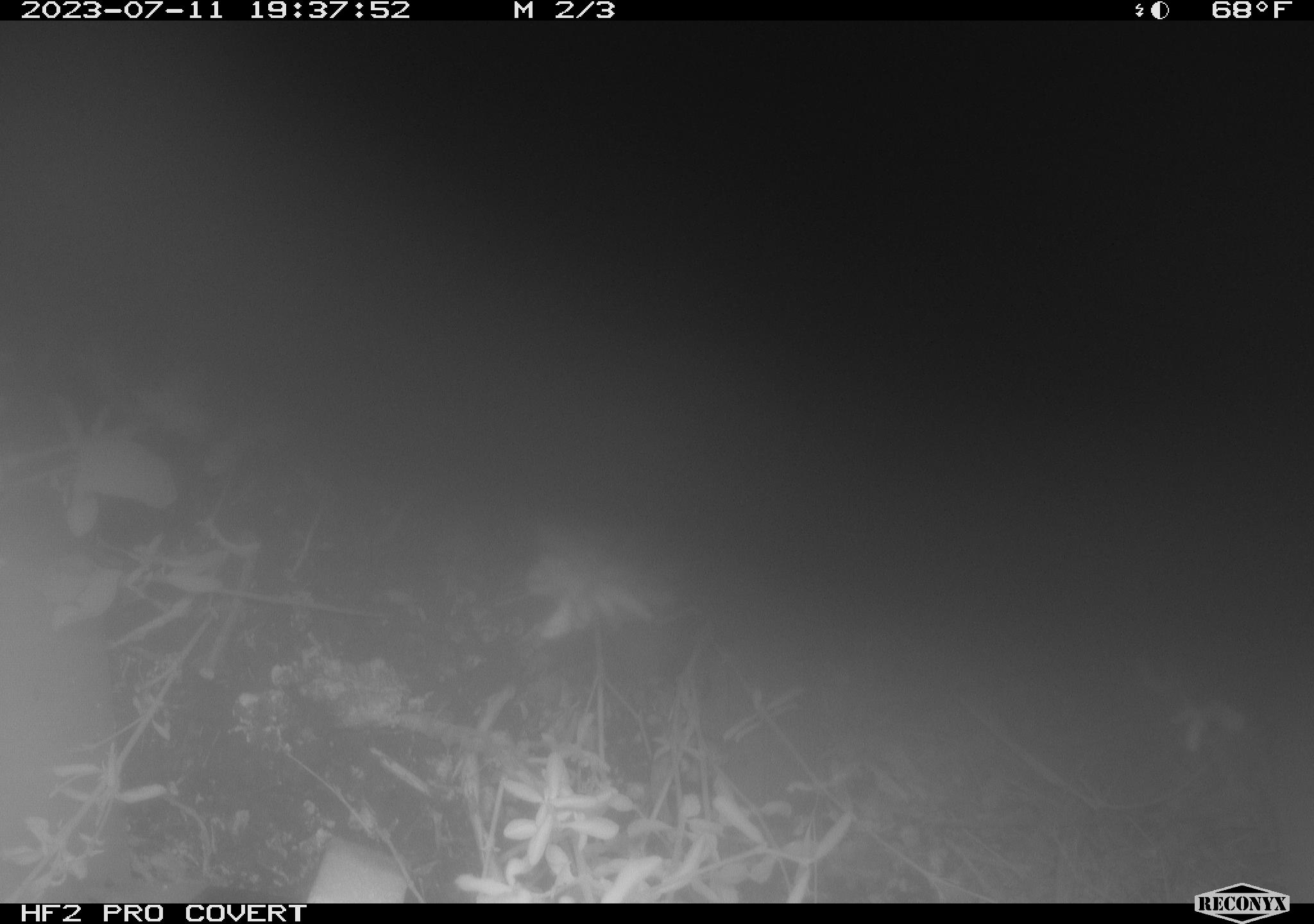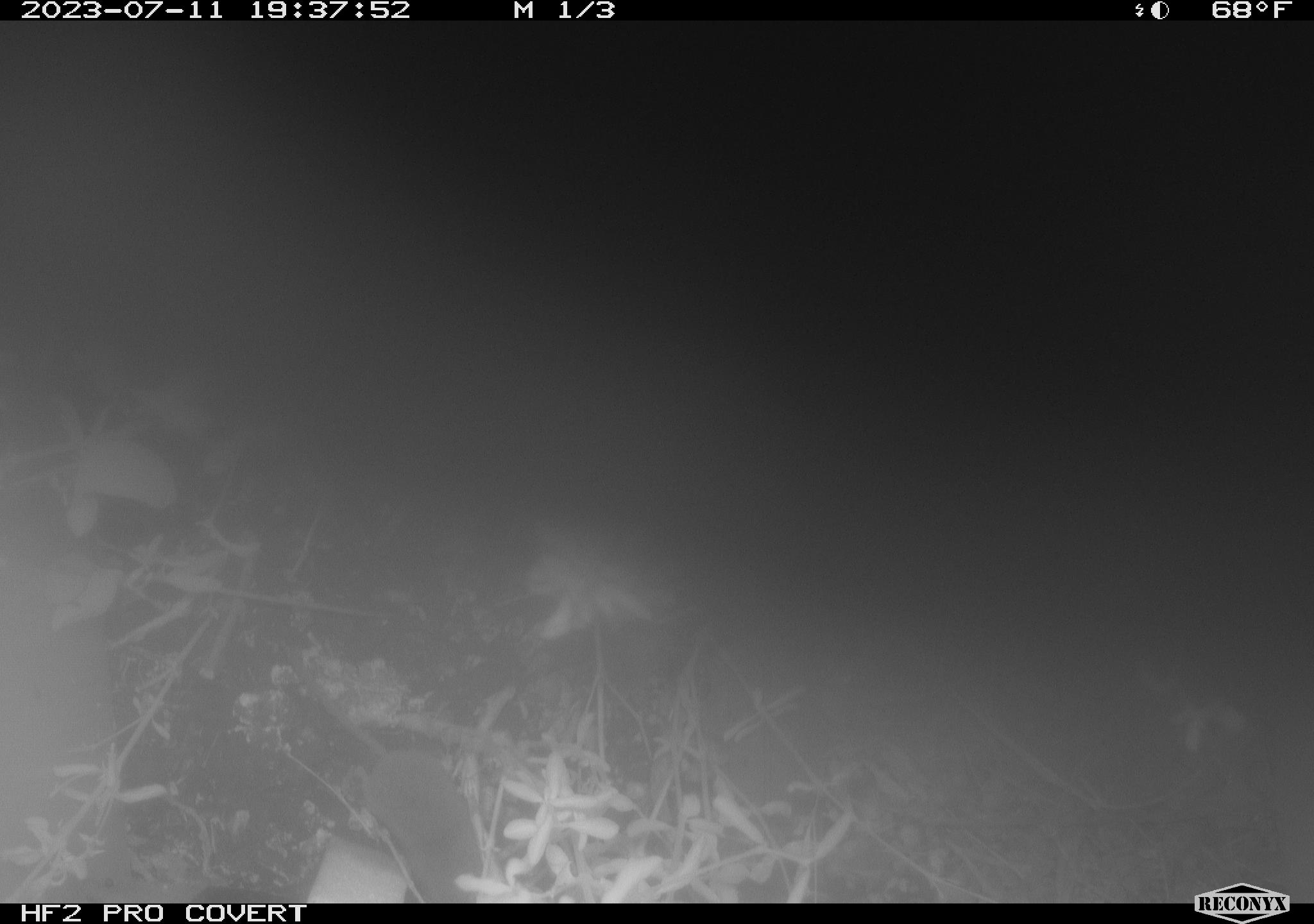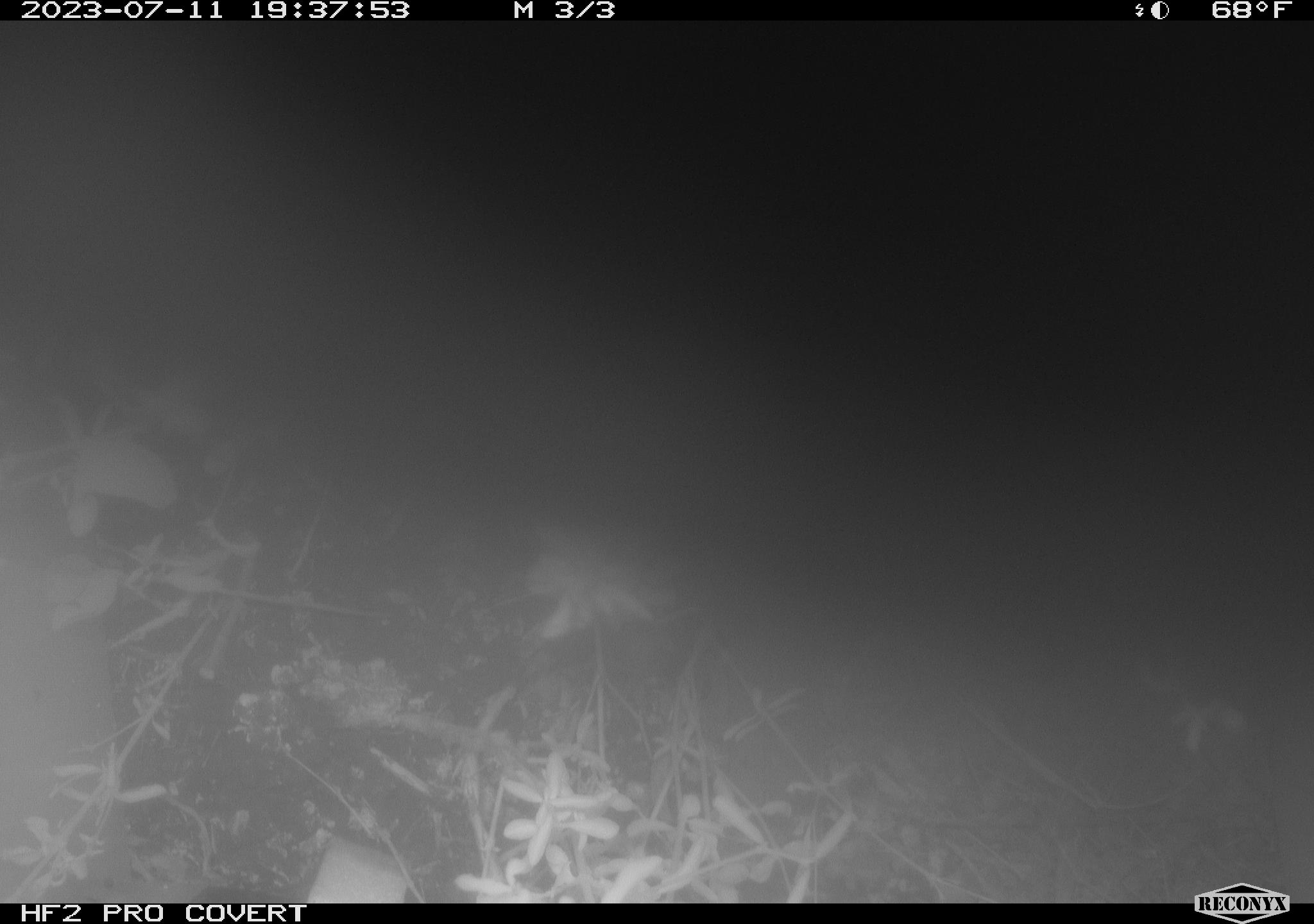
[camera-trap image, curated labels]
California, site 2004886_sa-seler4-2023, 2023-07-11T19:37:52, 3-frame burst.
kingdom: Animalia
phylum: Chordata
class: Mammalia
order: Rodentia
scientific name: Rodentia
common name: rodent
Rodent (Rodentia).